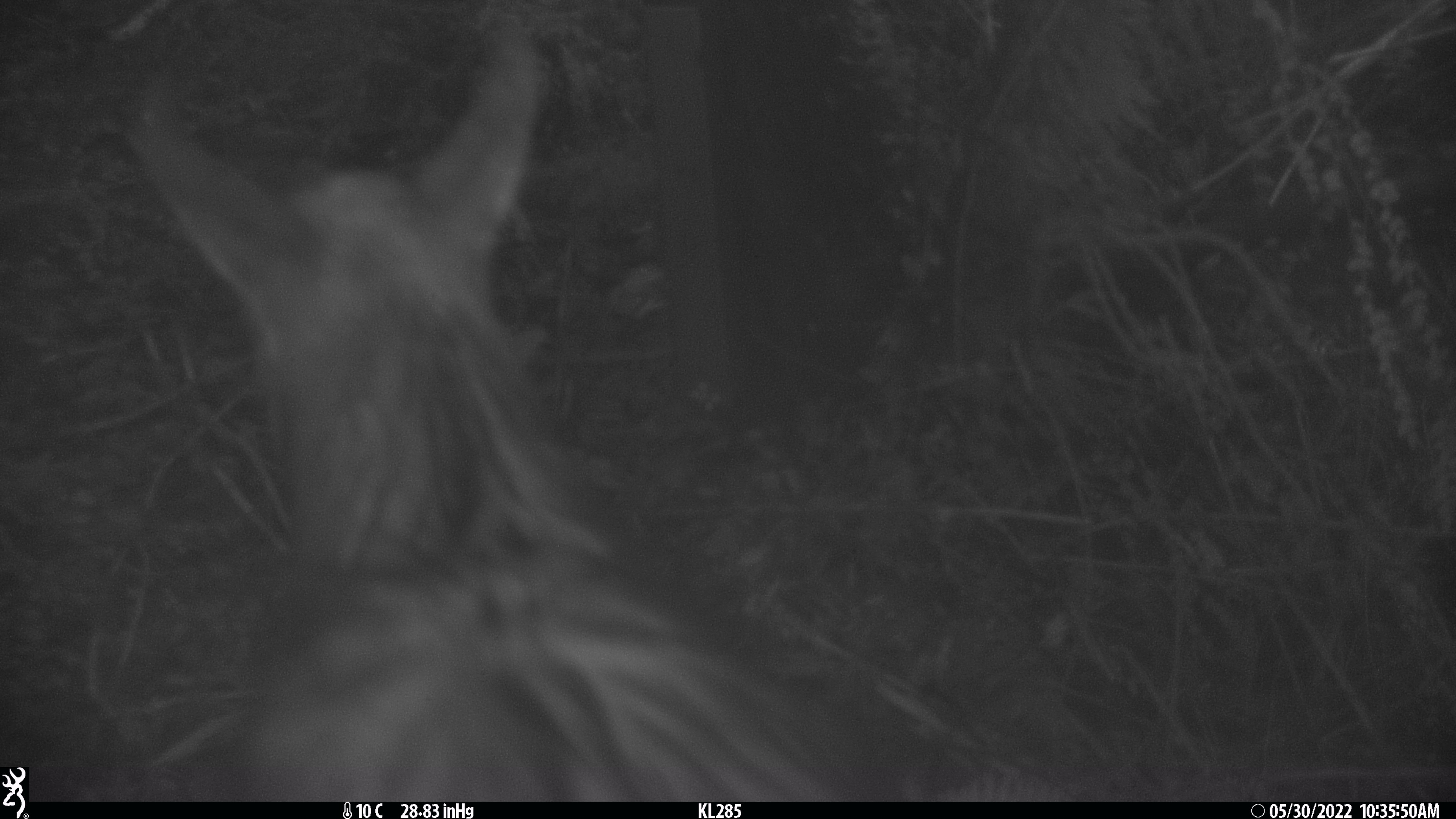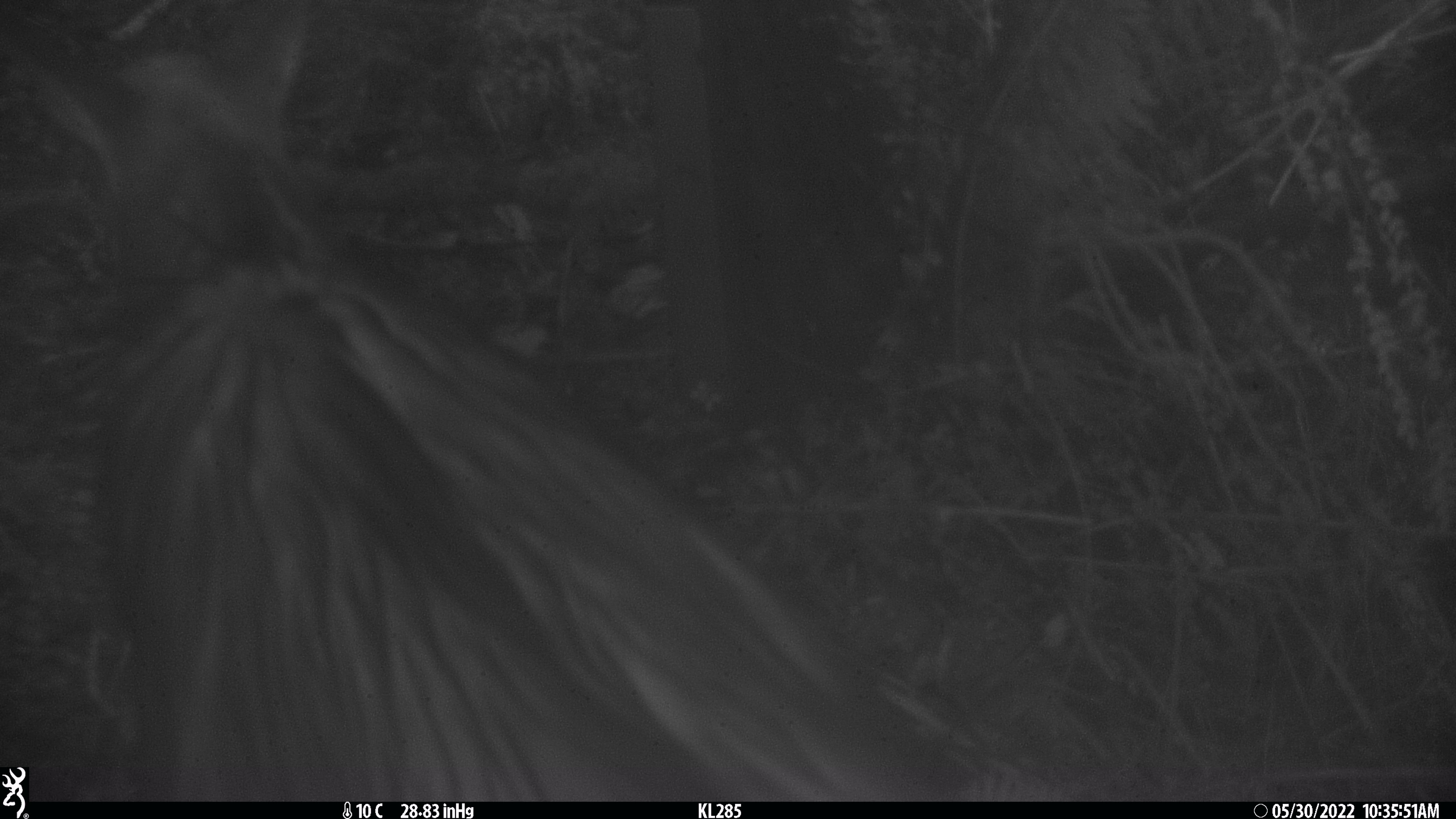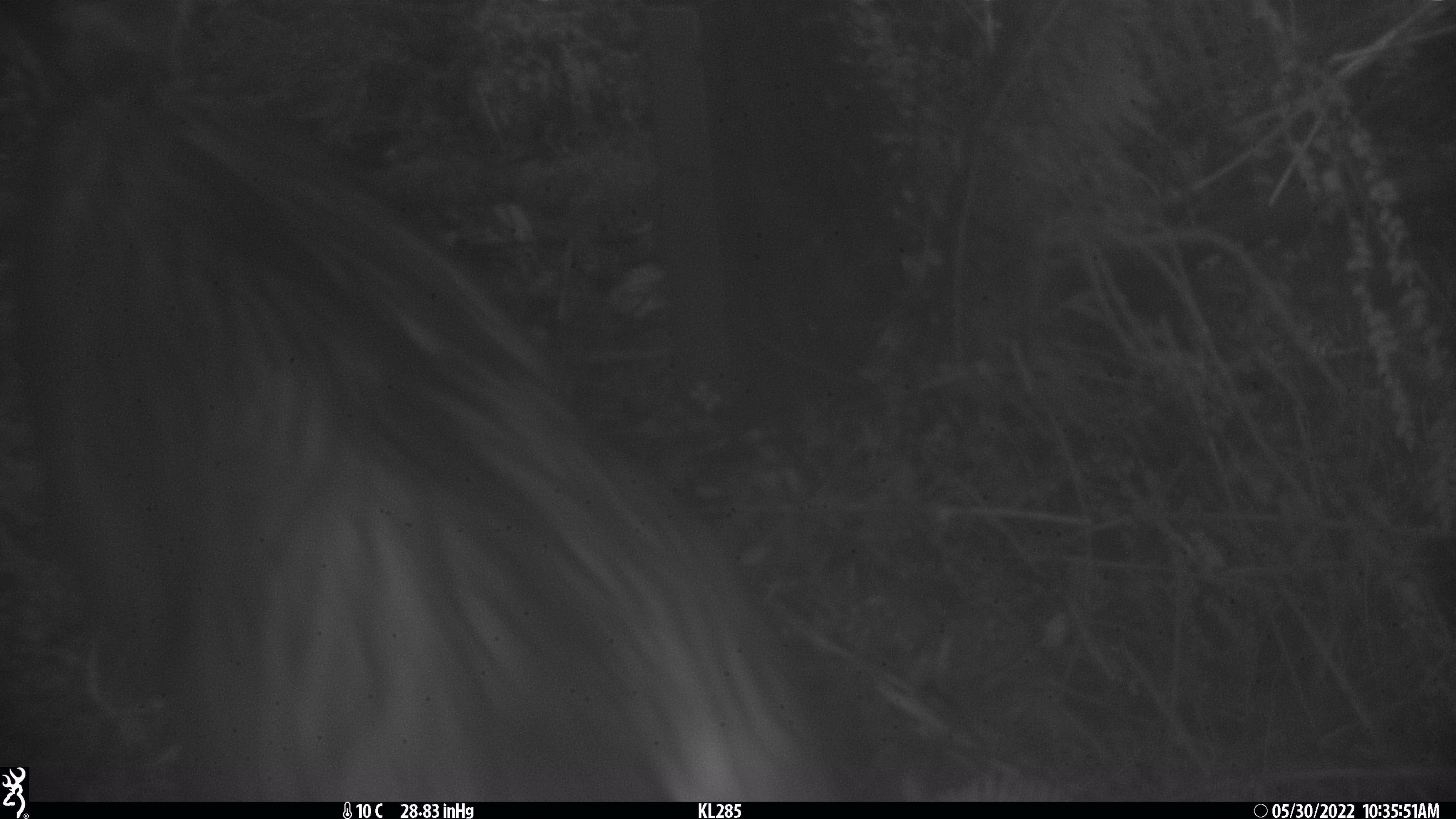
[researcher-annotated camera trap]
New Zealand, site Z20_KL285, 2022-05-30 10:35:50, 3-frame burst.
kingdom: Animalia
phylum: Chordata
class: Mammalia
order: Artiodactyla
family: Bovidae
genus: Rupicapra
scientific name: Rupicapra rupicapra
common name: alpine chamois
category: chamois